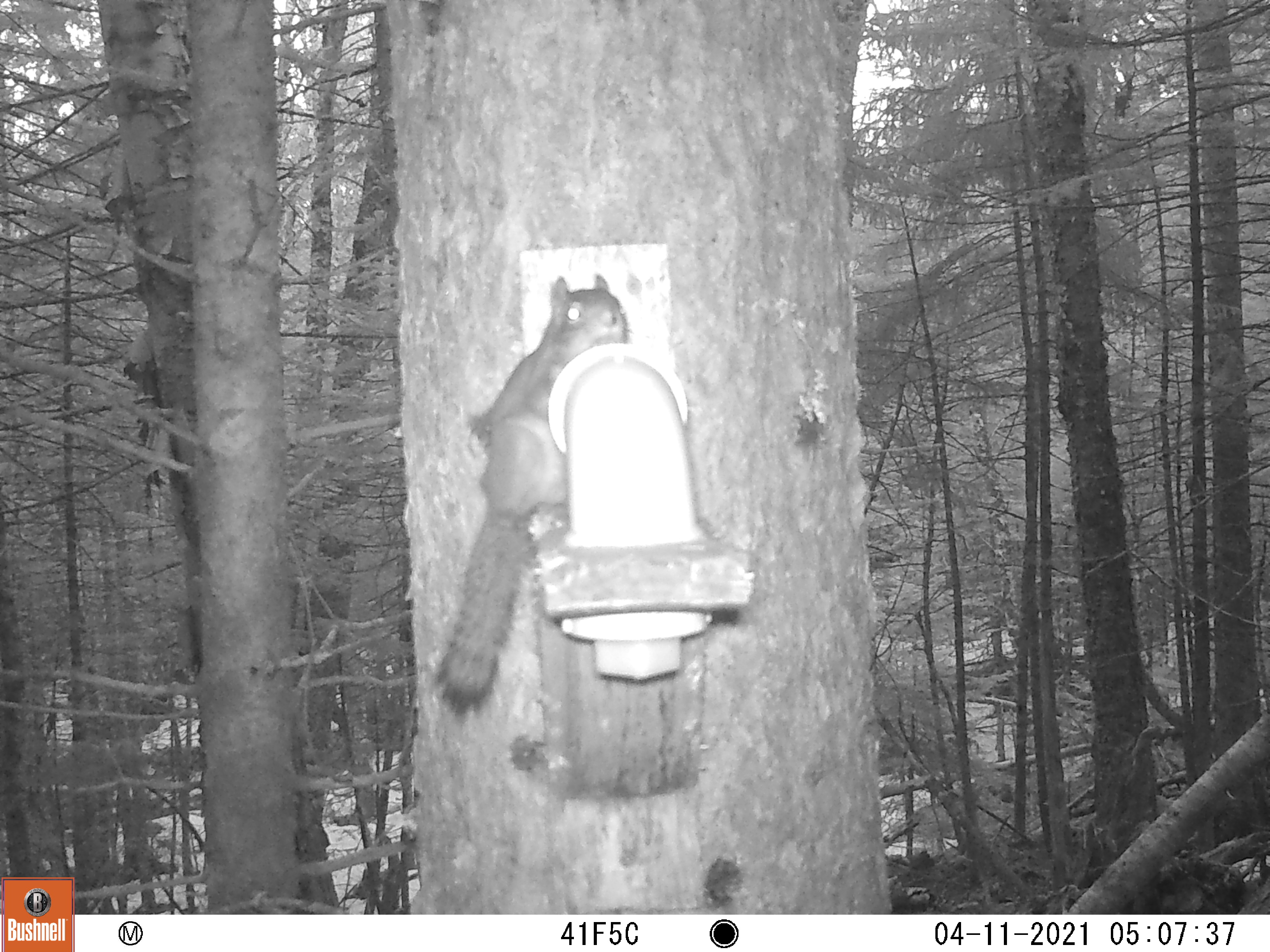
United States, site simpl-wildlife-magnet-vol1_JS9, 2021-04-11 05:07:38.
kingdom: Animalia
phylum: Chordata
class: Mammalia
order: Rodentia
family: Sciuridae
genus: Tamiasciurus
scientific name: Tamiasciurus hudsonicus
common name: red squirrel